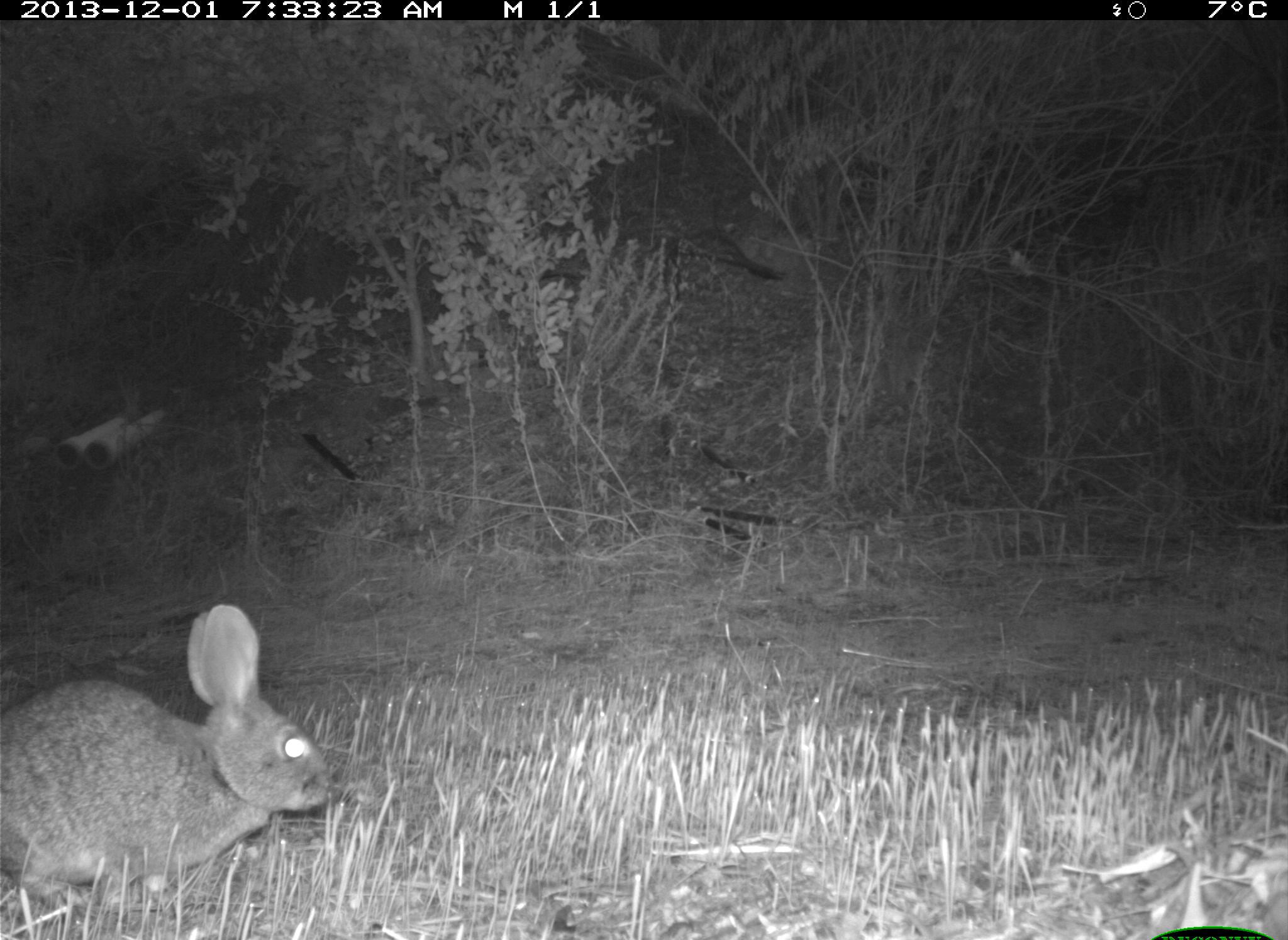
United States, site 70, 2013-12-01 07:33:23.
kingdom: Animalia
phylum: Chordata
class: Mammalia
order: Lagomorpha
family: Leporidae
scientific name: Leporidae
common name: rabbits and hares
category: rabbit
Rabbit (rabbits and hares) (Leporidae).